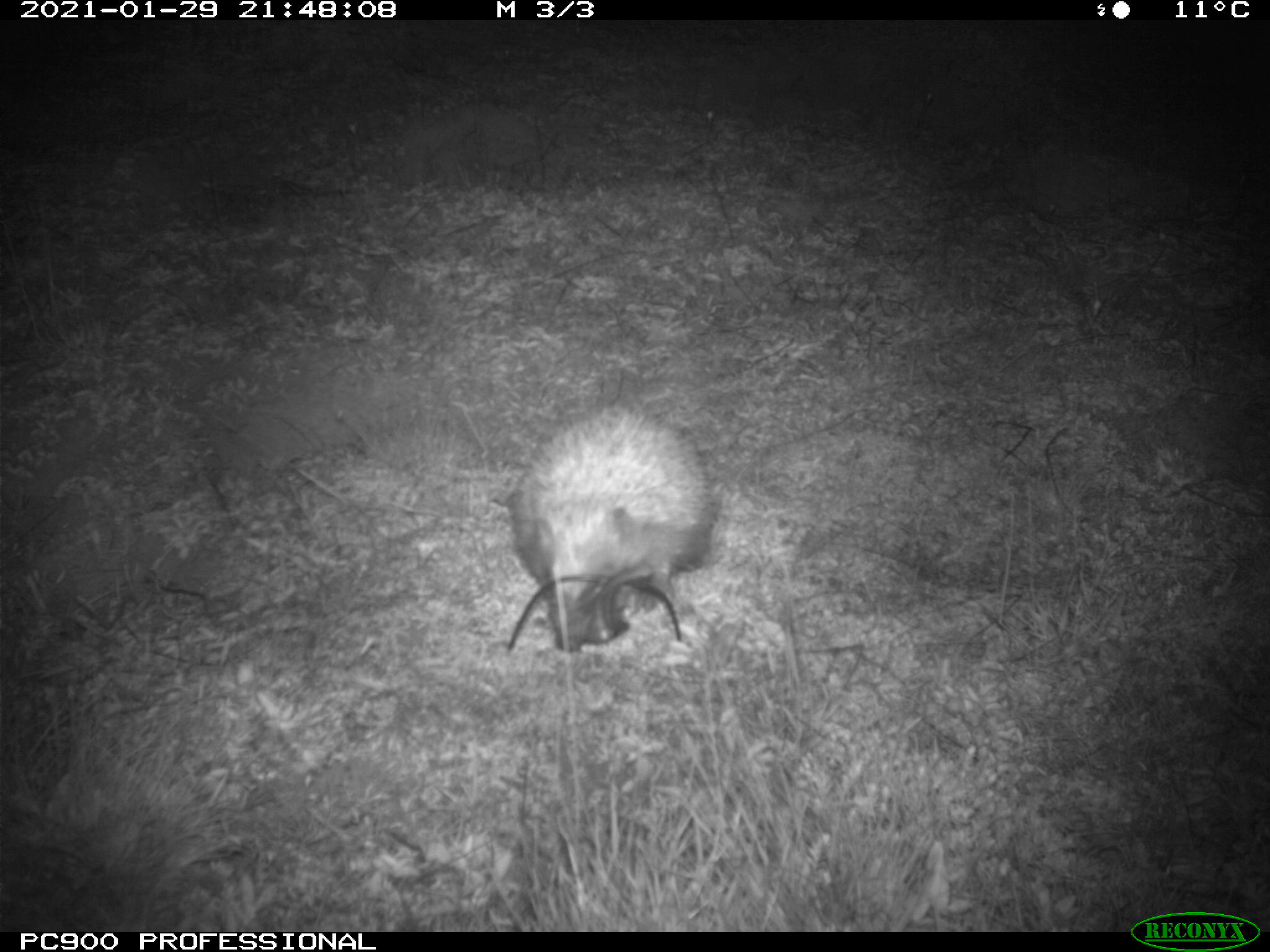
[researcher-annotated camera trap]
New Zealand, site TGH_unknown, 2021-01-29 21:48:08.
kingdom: Animalia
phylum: Chordata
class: Mammalia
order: Eulipotyphla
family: Erinaceidae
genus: Erinaceus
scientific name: Erinaceus europaeus europaeus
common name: european hedgehog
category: hedgehog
Hedgehog (european hedgehog) (Erinaceus europaeus europaeus).